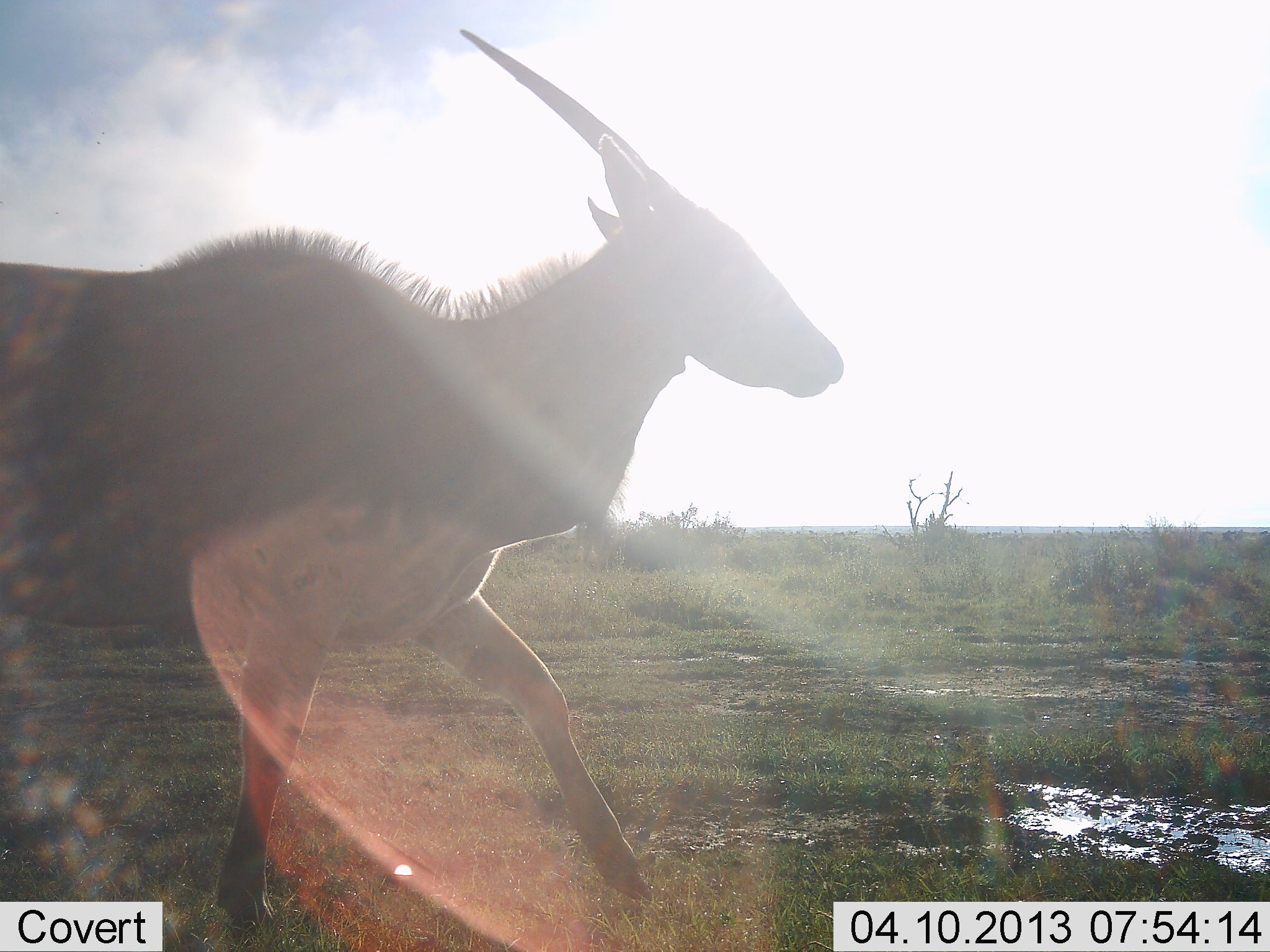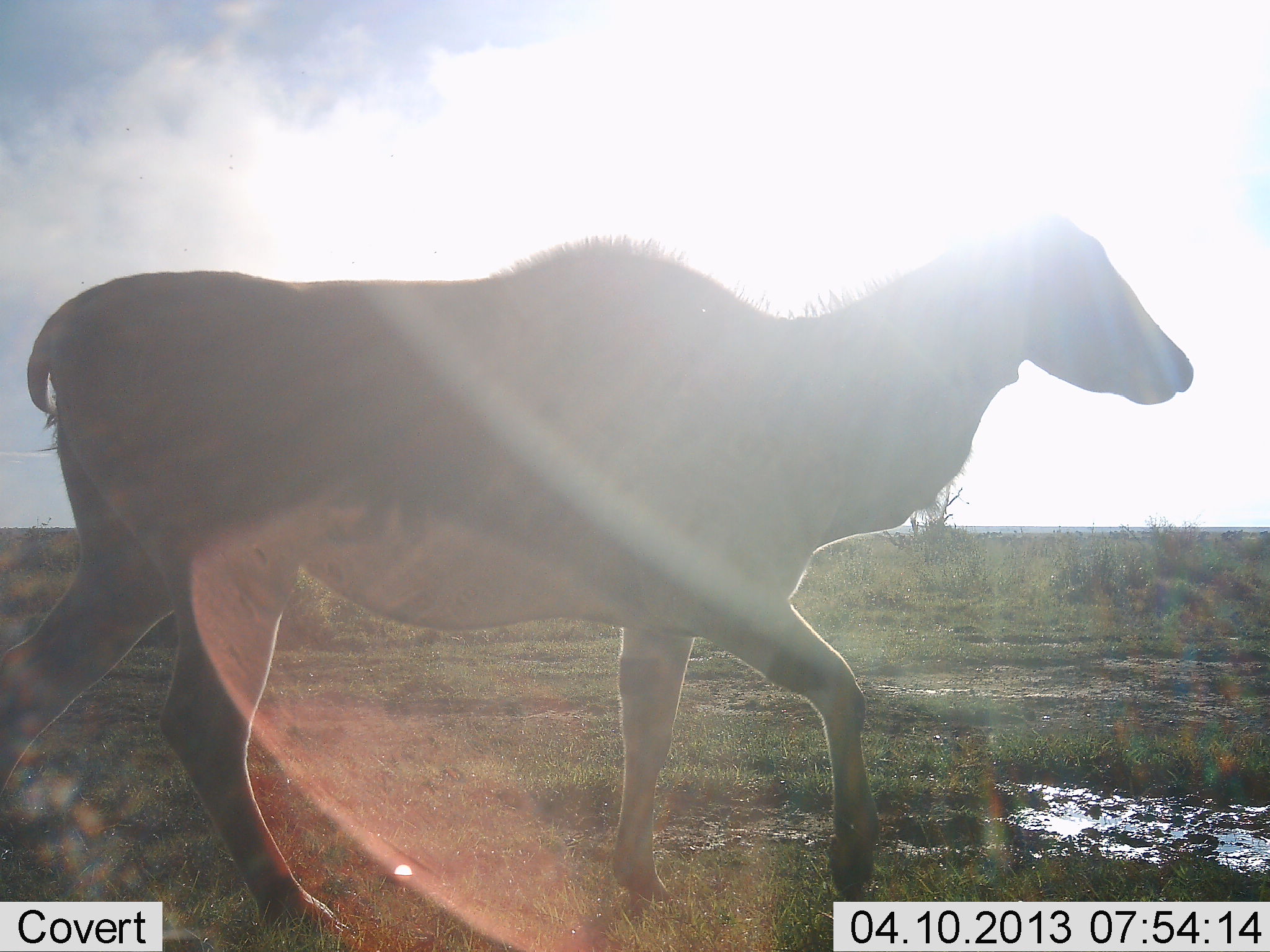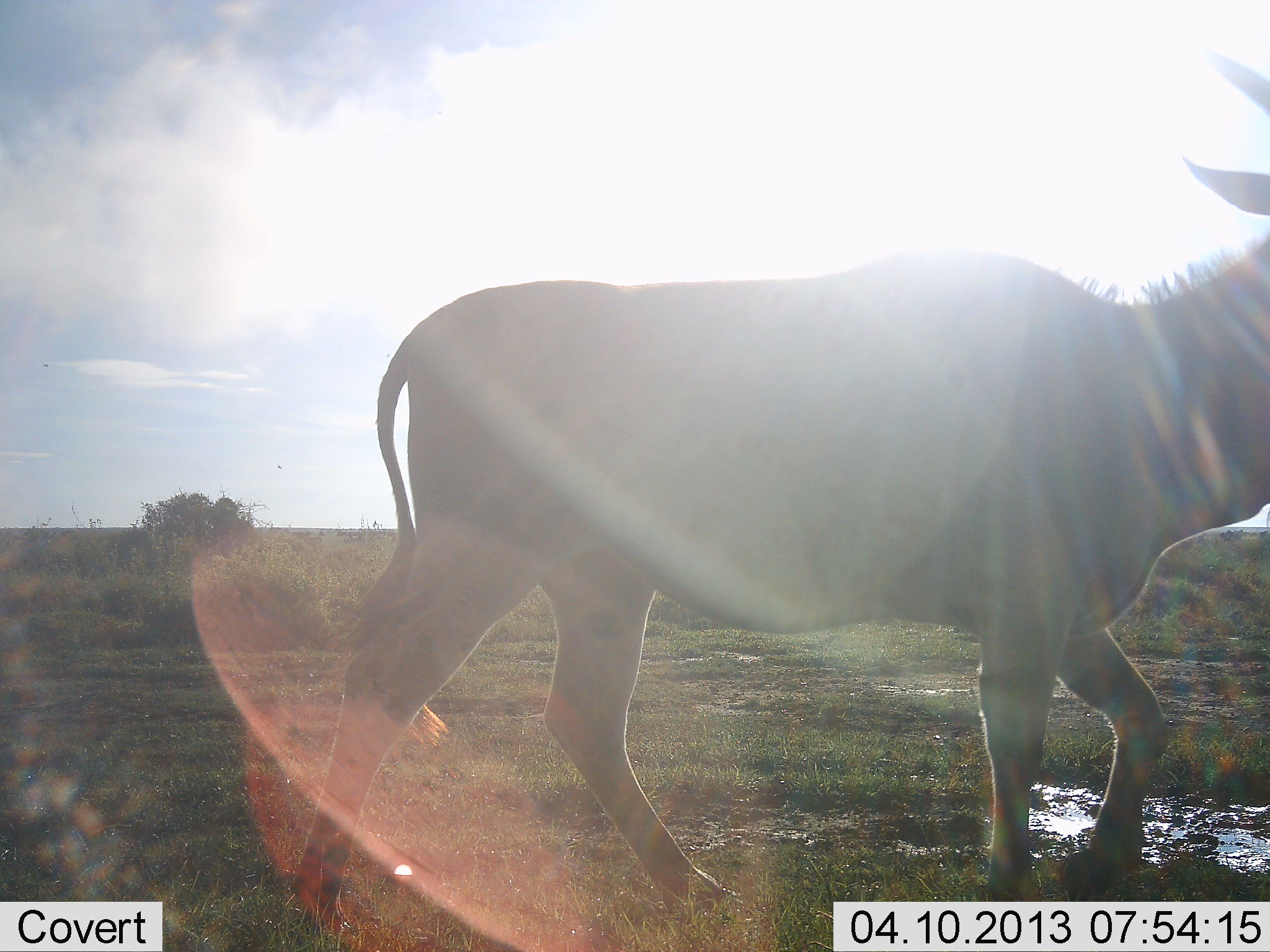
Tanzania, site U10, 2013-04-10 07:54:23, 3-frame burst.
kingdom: Animalia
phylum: Chordata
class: Mammalia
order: Artiodactyla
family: Bovidae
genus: Tragelaphus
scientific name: Tragelaphus oryx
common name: eland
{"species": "eland (Tragelaphus oryx)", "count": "1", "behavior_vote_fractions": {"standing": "4%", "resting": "0%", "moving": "96%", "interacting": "0%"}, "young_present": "0%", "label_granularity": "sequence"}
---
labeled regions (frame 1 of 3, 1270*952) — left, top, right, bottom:
animal: 0, 26, 850, 952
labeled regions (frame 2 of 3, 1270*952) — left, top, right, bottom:
animal: 0, 212, 1194, 952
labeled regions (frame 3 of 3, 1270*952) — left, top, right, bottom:
animal: 284, 51, 1270, 930